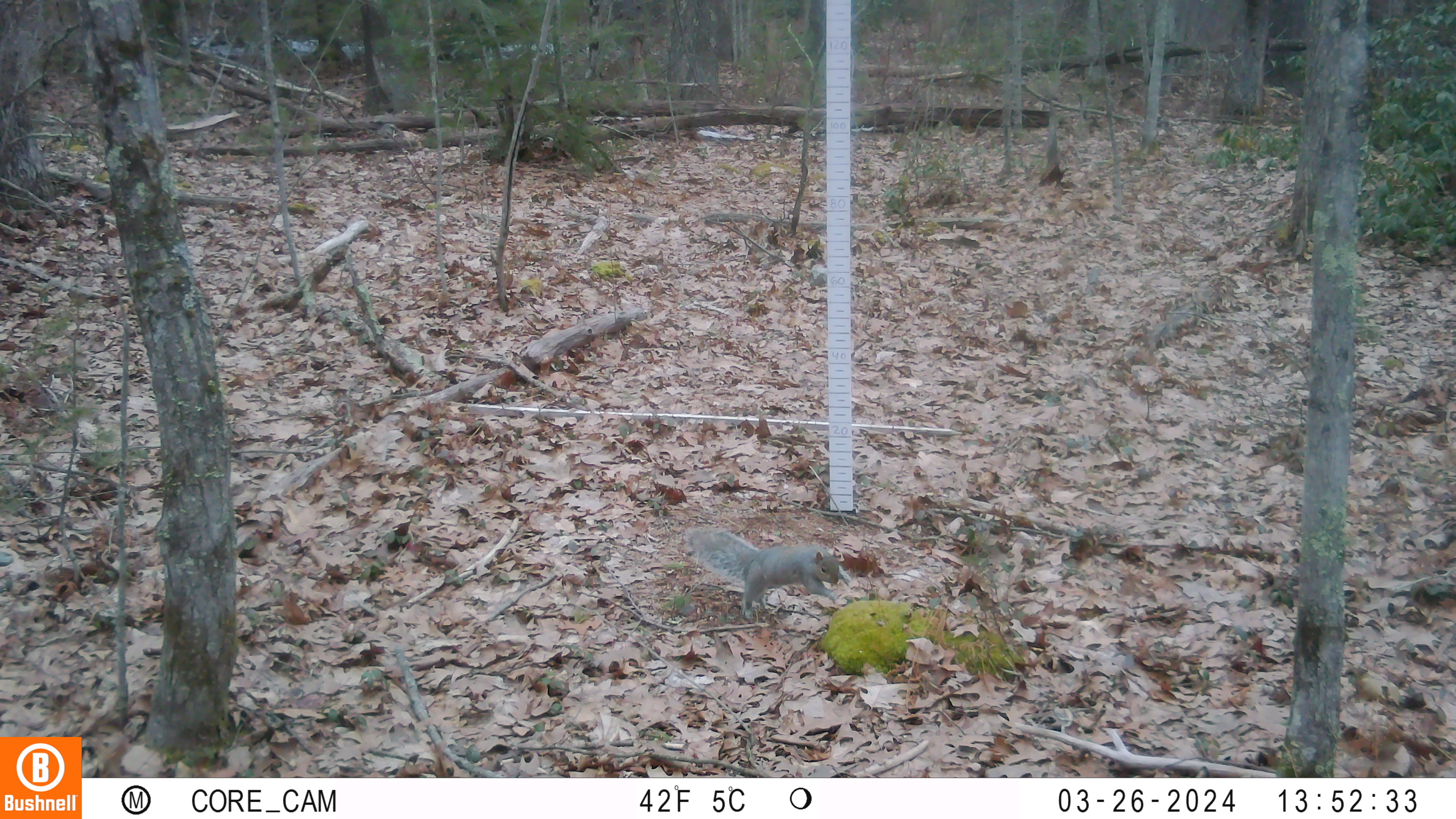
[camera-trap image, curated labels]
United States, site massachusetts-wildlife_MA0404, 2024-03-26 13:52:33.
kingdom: Animalia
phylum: Chordata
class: Mammalia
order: Rodentia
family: Sciuridae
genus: Sciurus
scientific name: Sciurus carolinensis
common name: gray squirrel